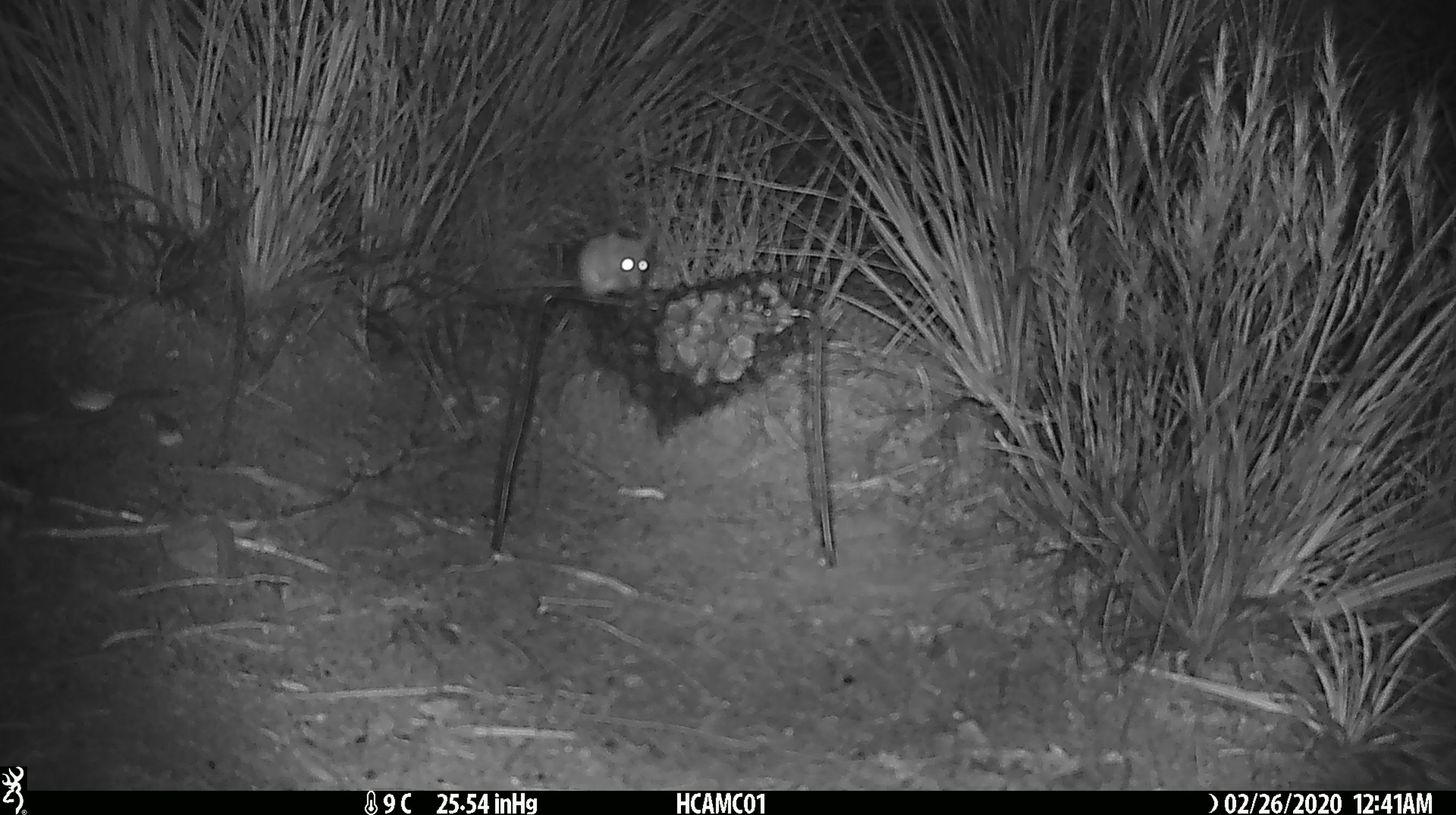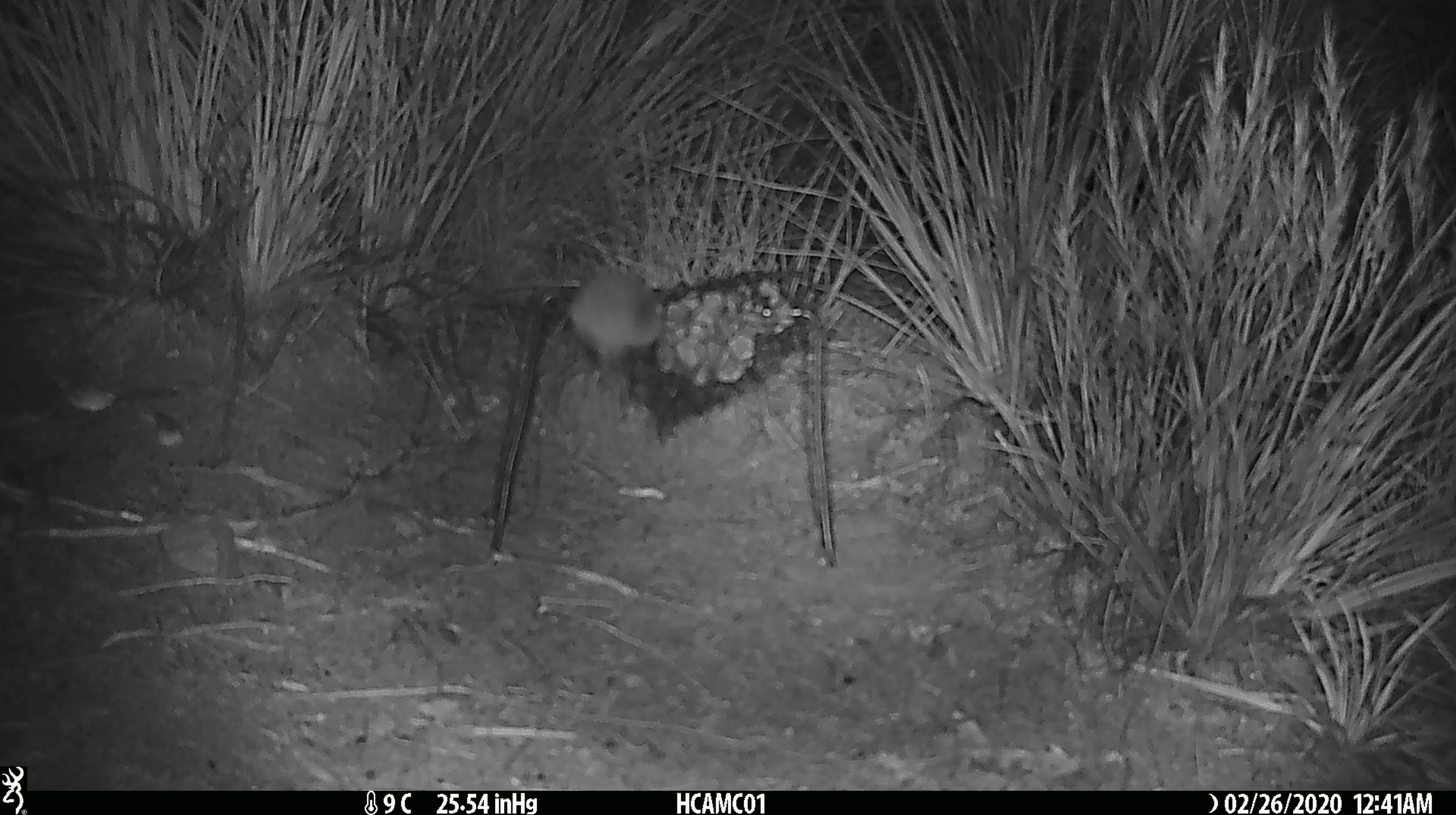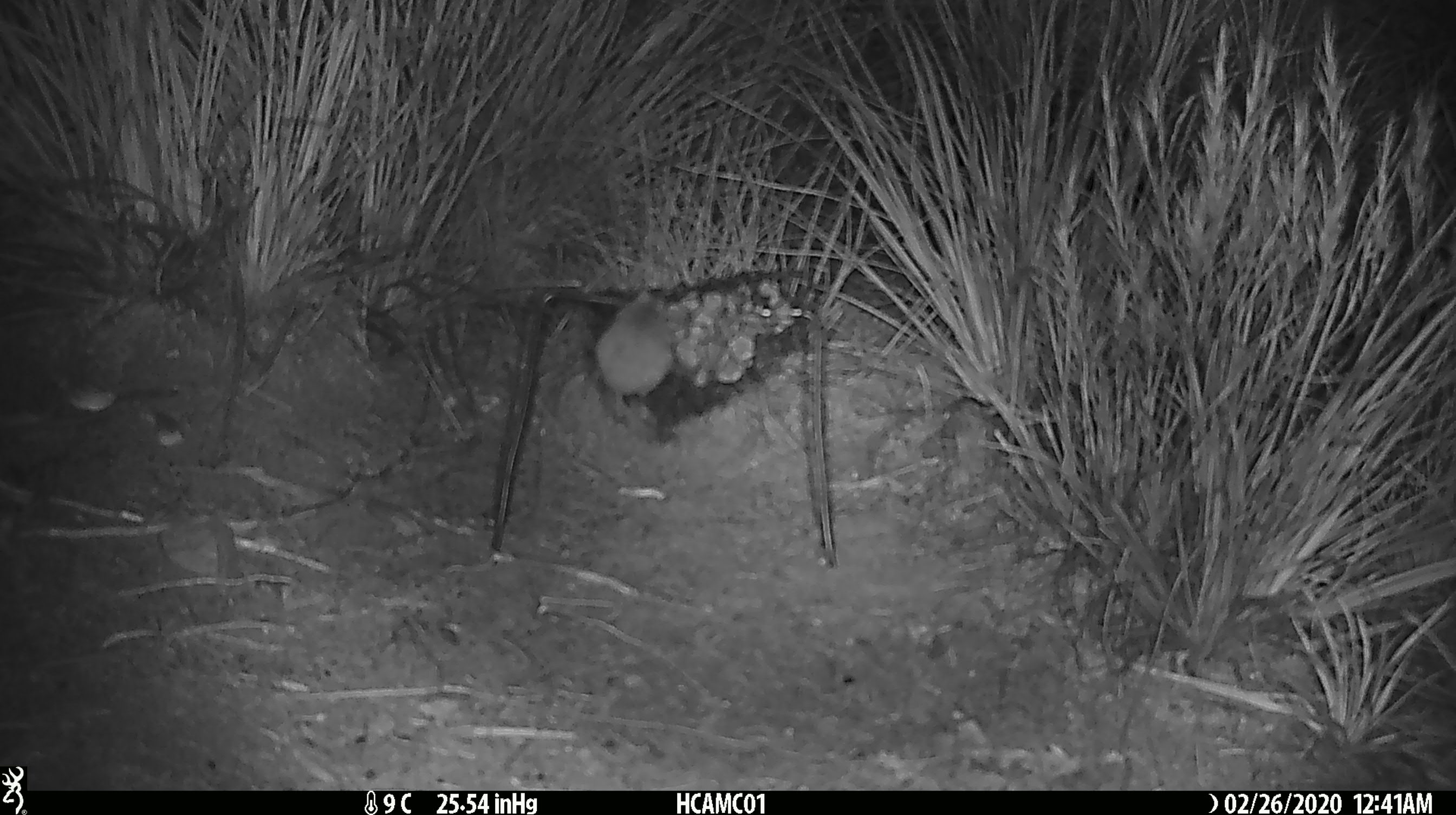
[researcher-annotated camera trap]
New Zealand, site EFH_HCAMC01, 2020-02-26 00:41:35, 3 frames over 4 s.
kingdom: Animalia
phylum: Chordata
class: Mammalia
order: Rodentia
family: Muridae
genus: Mus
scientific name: Mus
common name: mouse